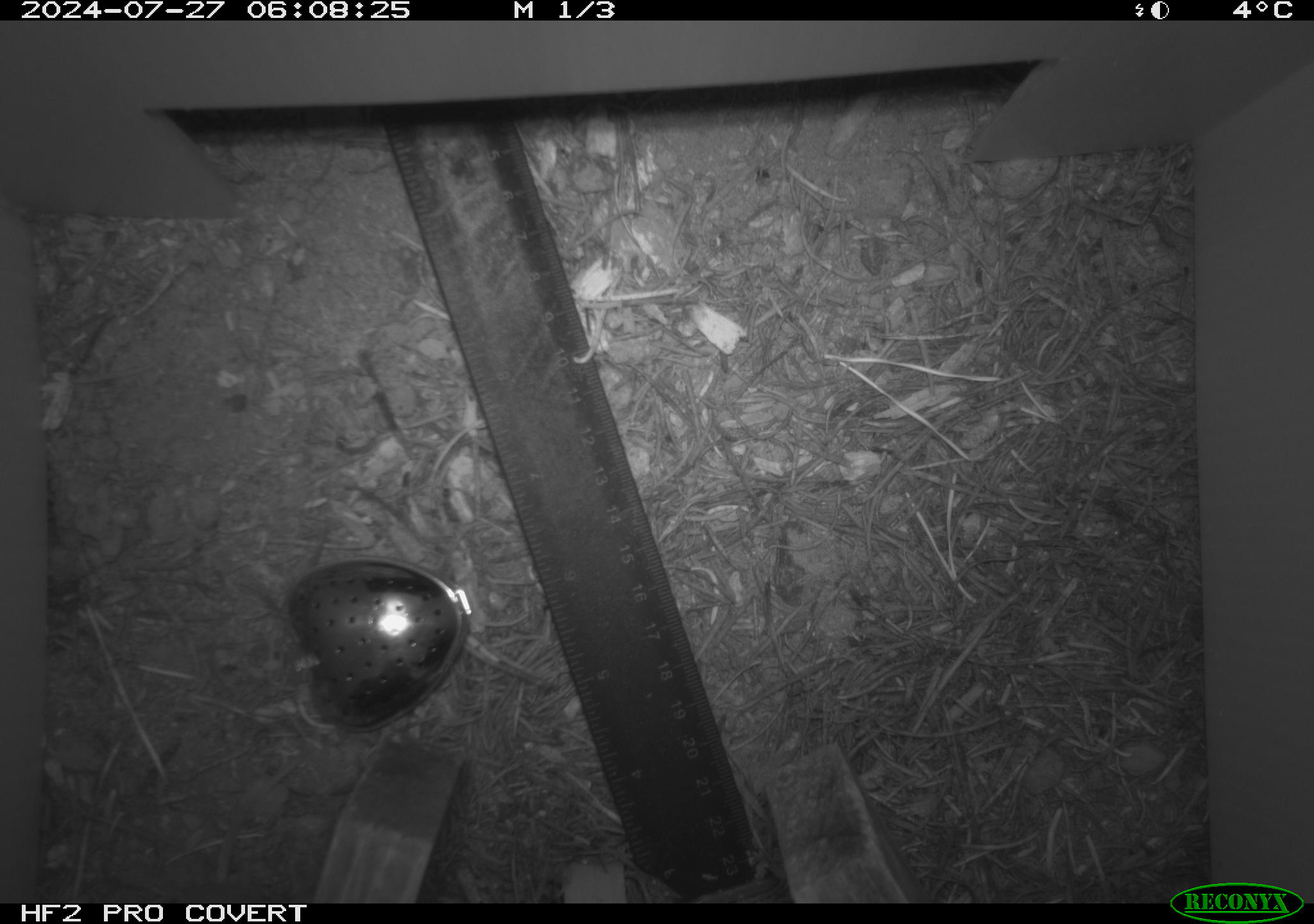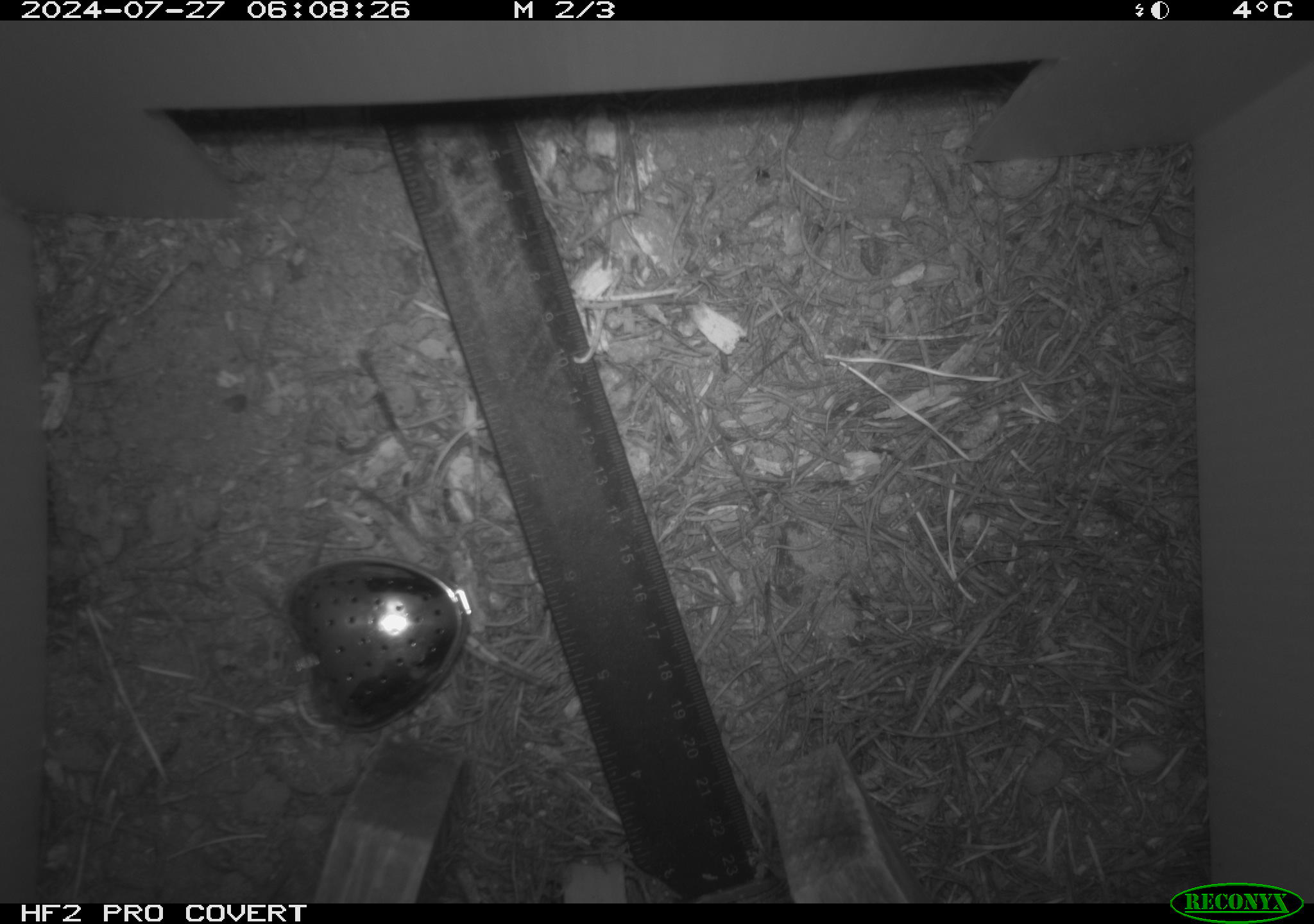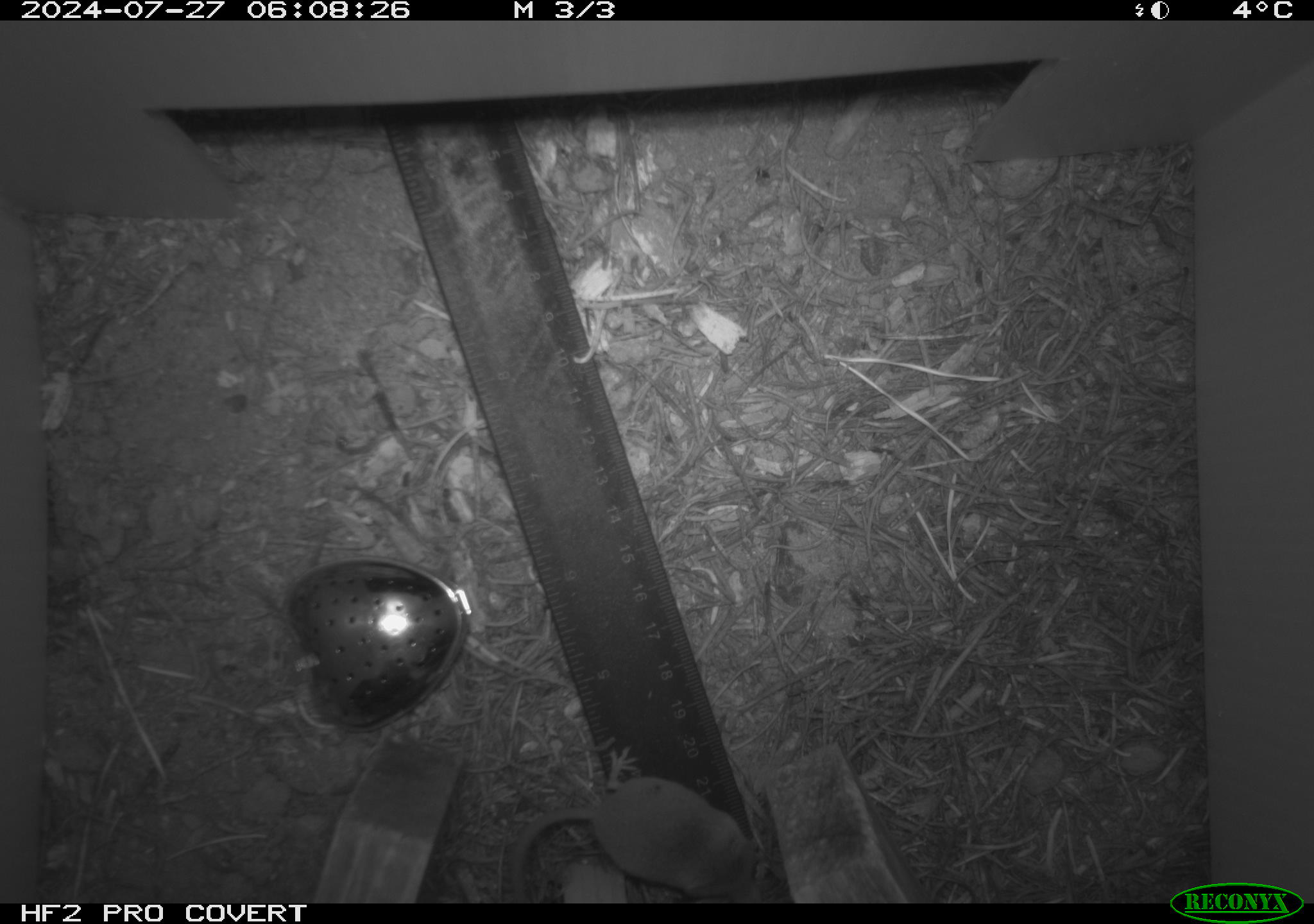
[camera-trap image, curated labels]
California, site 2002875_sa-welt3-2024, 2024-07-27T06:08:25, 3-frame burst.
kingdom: Animalia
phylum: Chordata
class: Mammalia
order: Eulipotyphla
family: Soricidae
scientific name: Soricidae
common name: shrews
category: soricidae family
Soricidae family (shrews) (Soricidae).